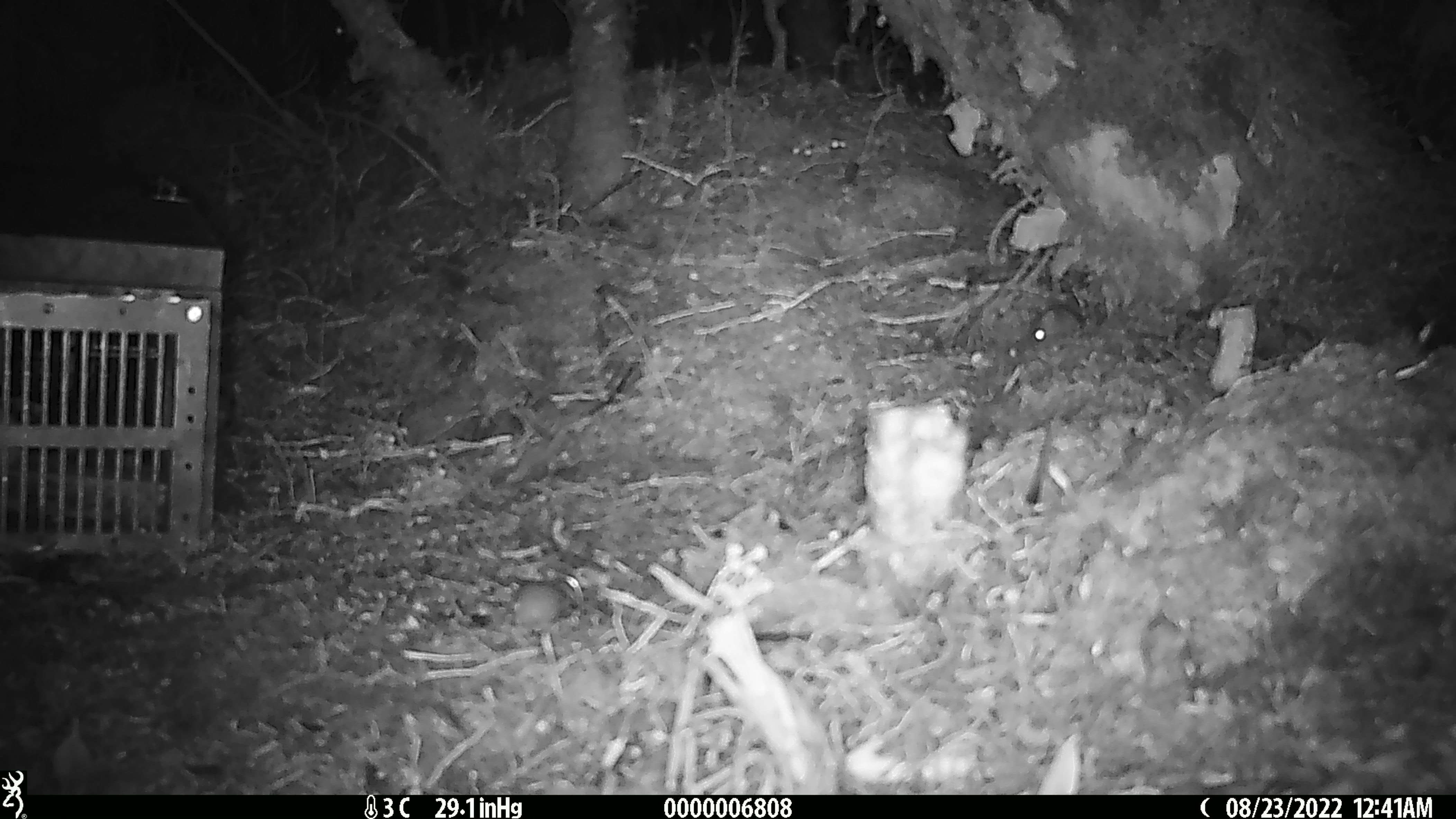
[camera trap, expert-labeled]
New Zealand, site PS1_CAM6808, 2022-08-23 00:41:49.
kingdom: Animalia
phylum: Chordata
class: Mammalia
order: Rodentia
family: Muridae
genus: Mus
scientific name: Mus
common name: mouse